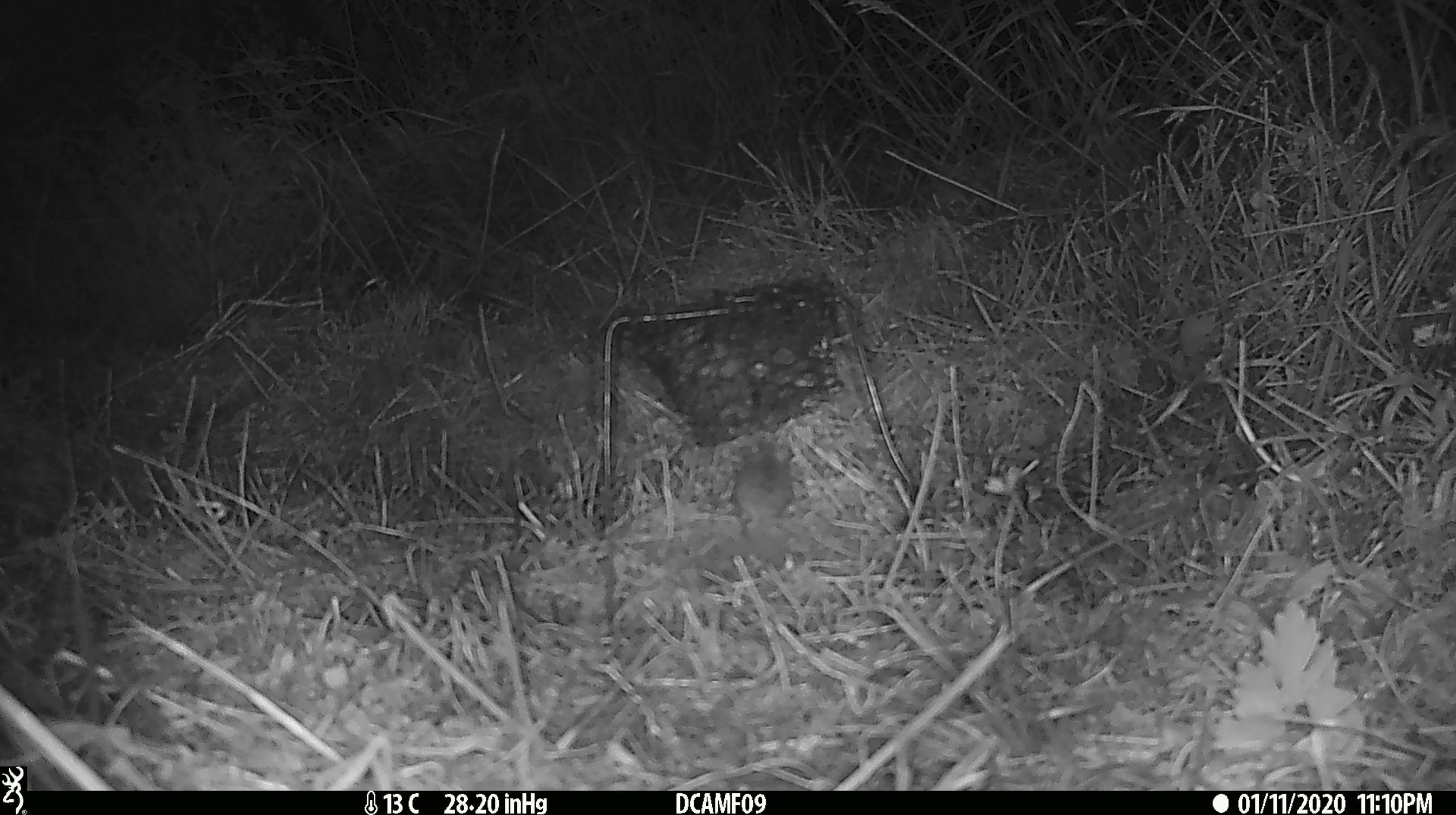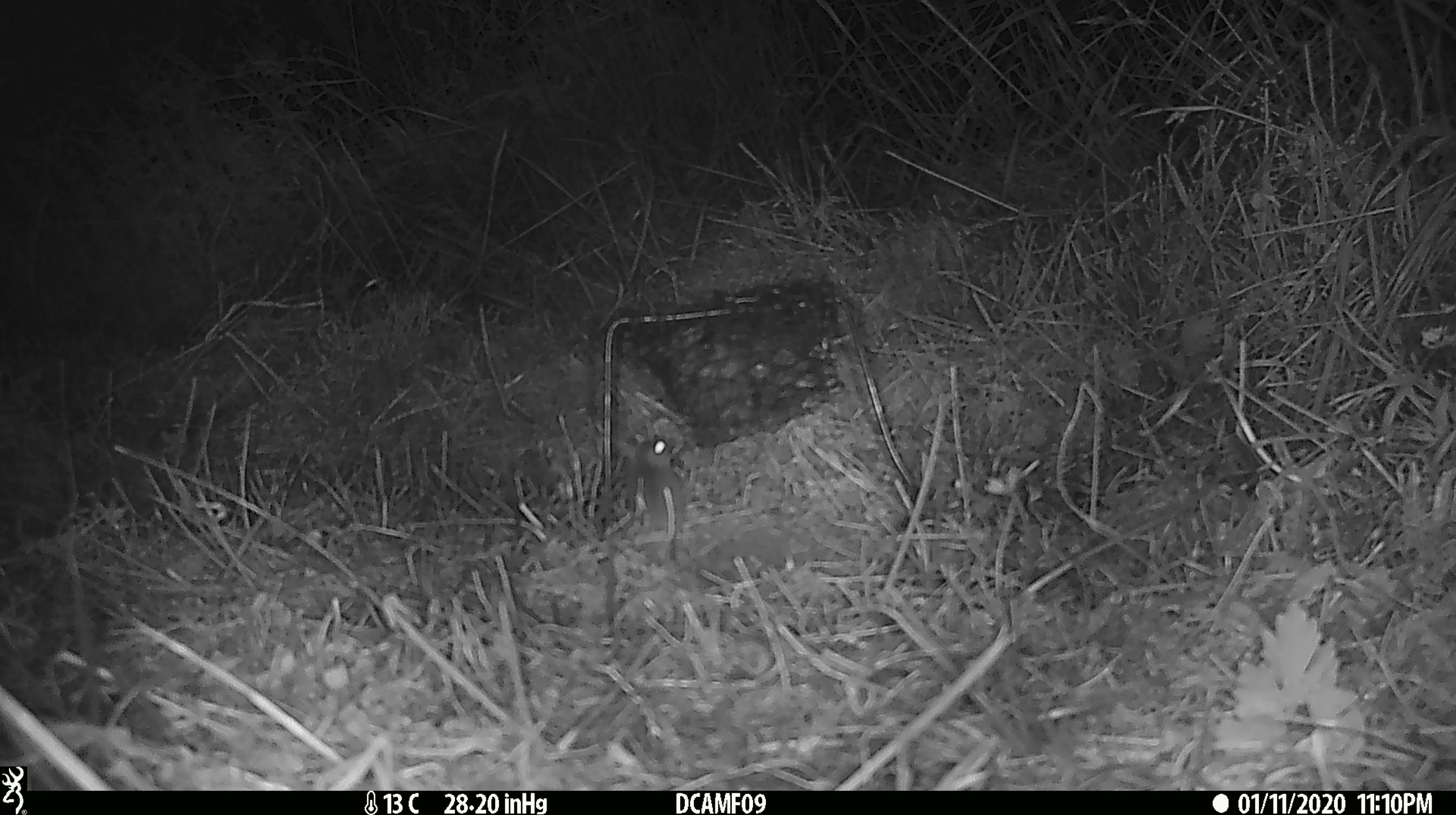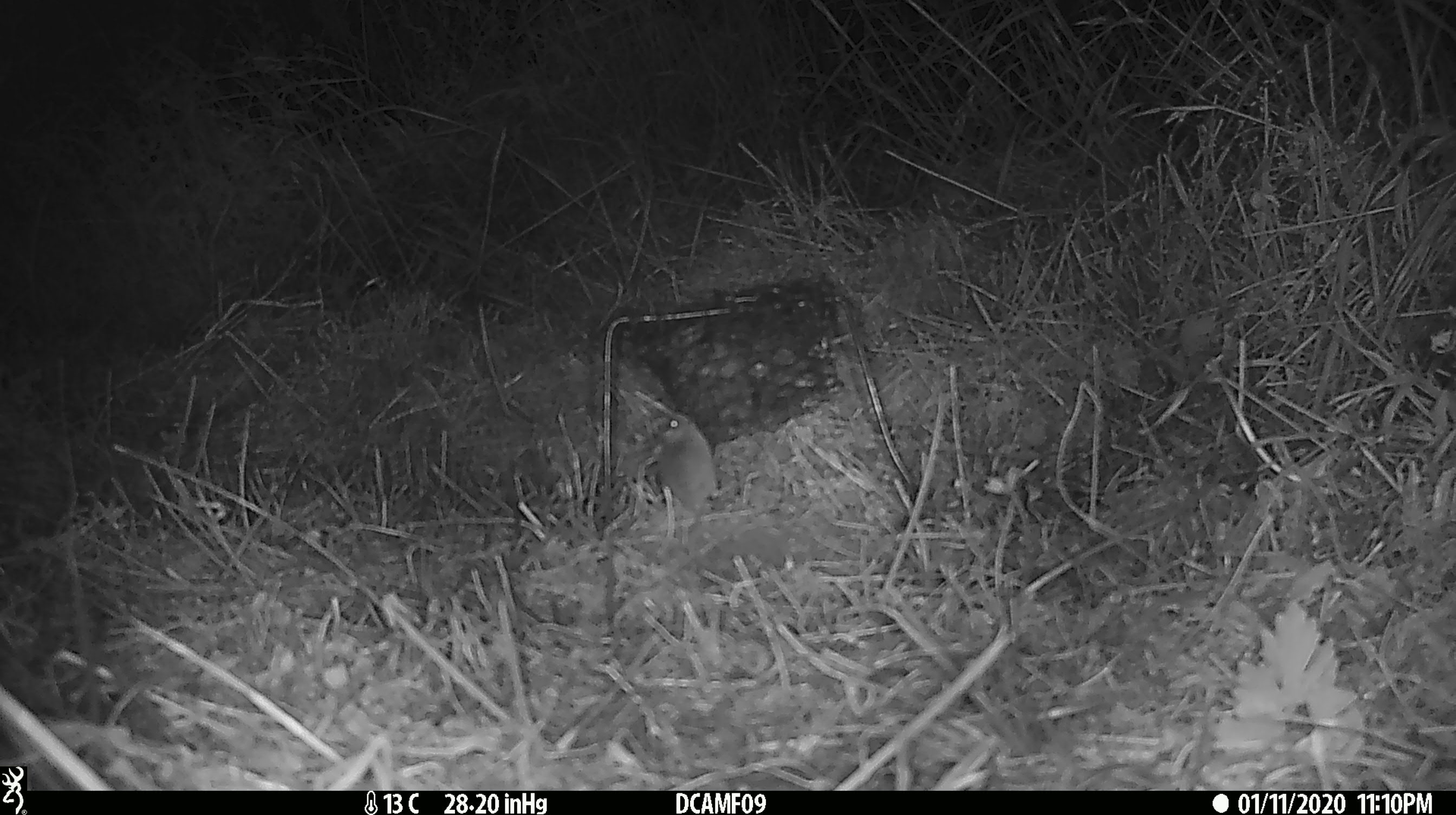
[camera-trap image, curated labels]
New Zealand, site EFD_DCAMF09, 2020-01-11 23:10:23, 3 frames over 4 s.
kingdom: Animalia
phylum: Chordata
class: Mammalia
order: Rodentia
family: Muridae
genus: Mus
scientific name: Mus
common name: mouse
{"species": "mouse (Mus)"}